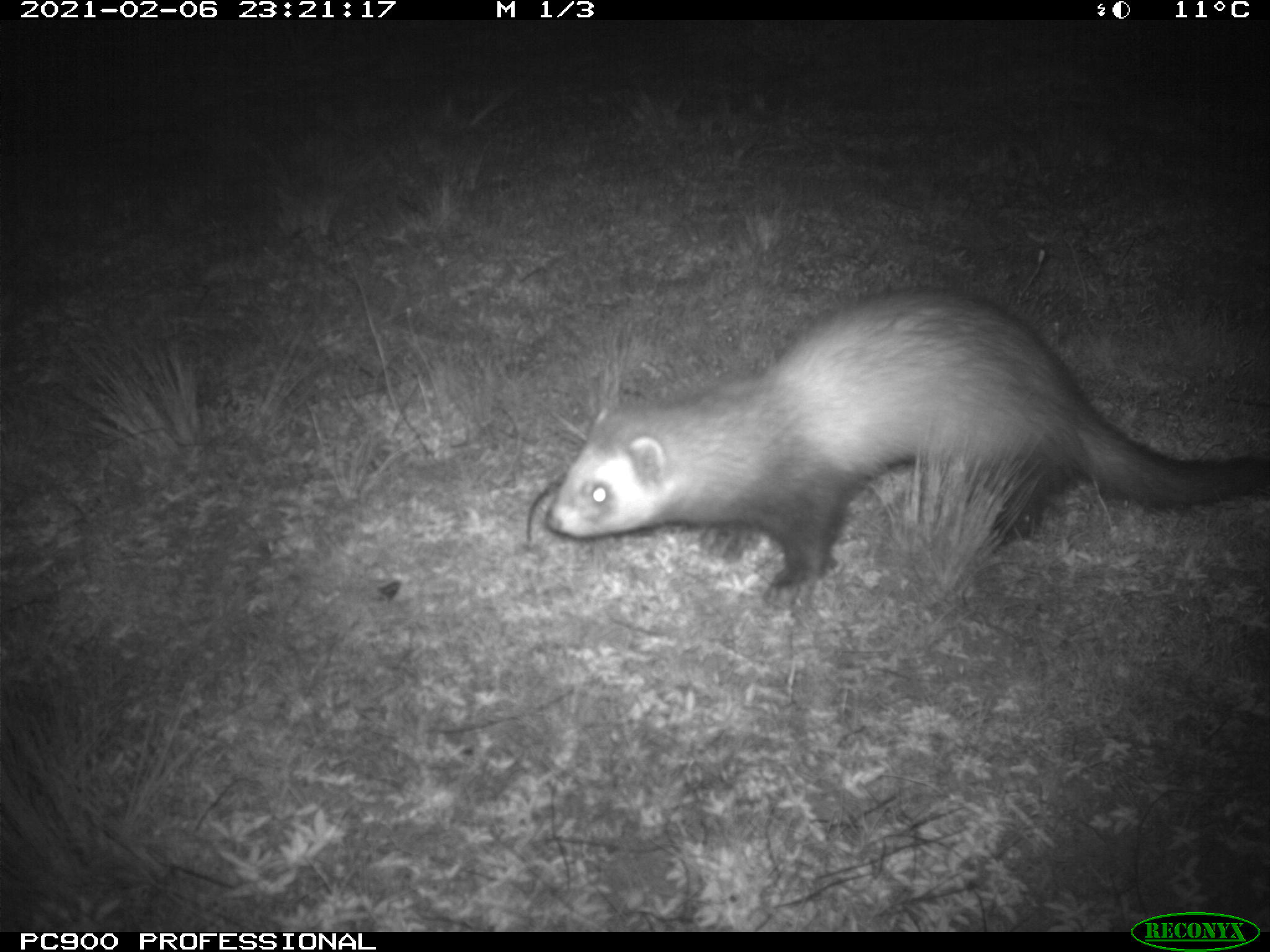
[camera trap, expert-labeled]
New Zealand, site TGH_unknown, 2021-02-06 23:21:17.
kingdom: Animalia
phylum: Chordata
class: Mammalia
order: Carnivora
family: Mustelidae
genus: Mustela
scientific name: Mustela furo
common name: ferret